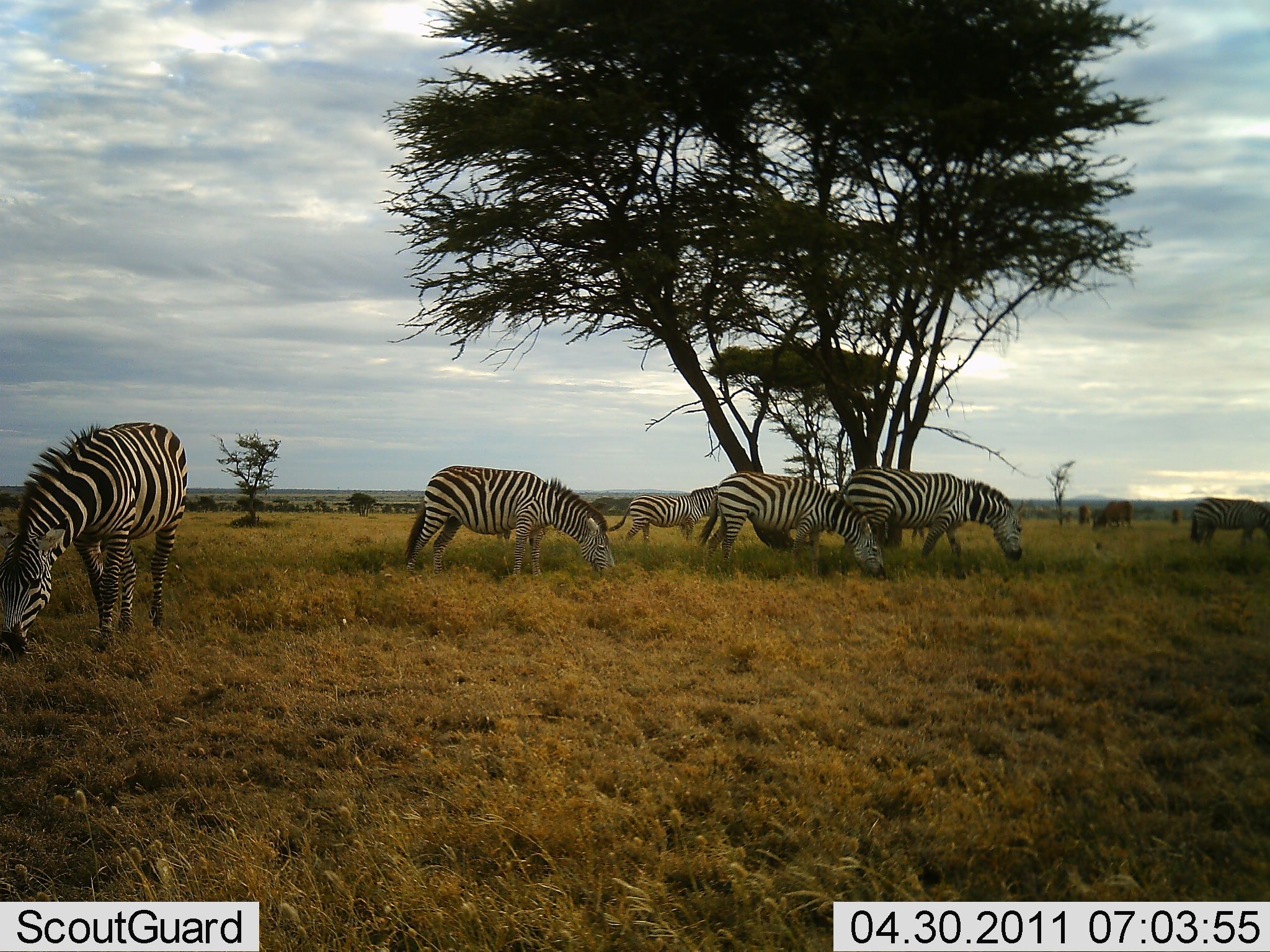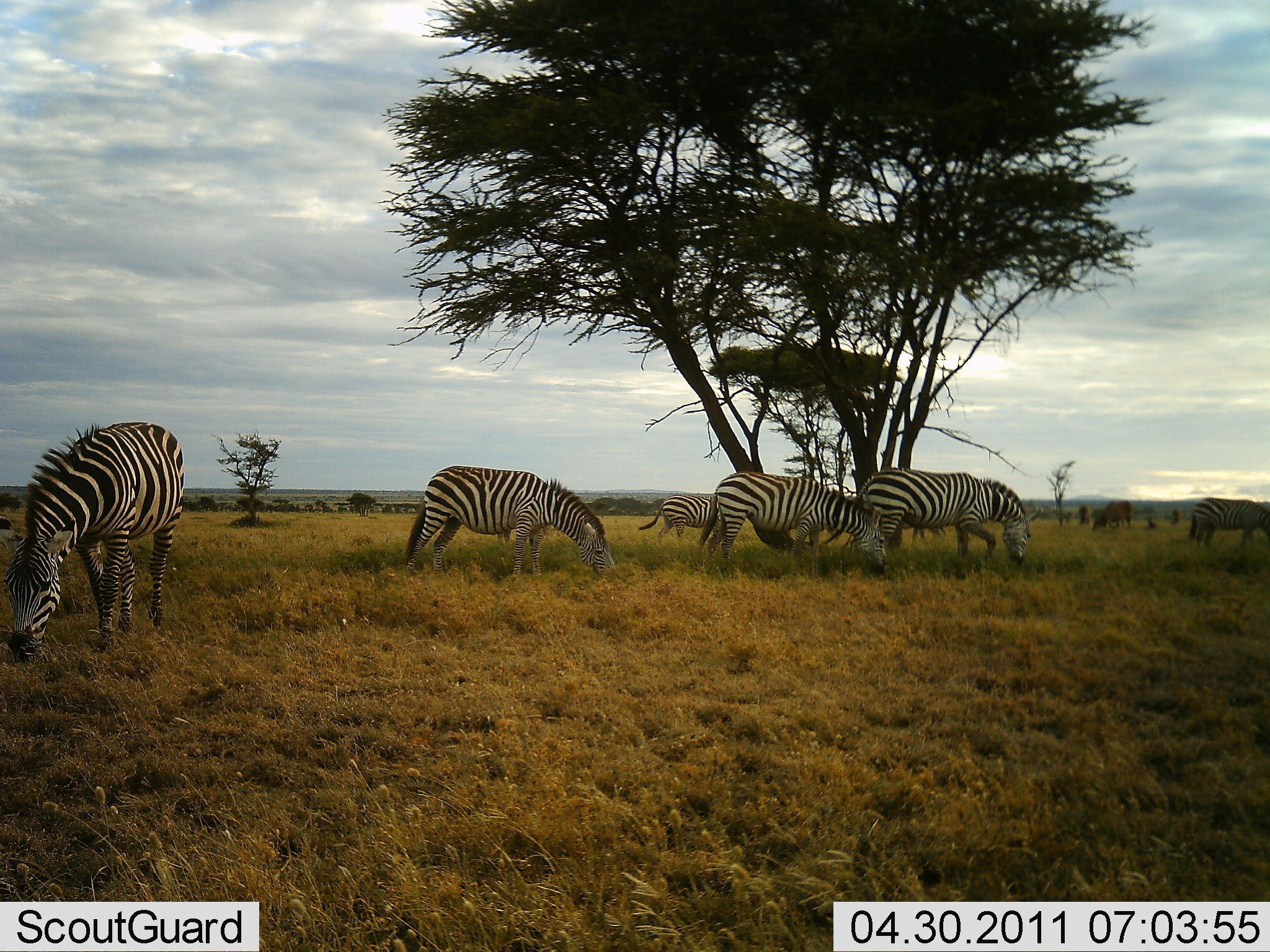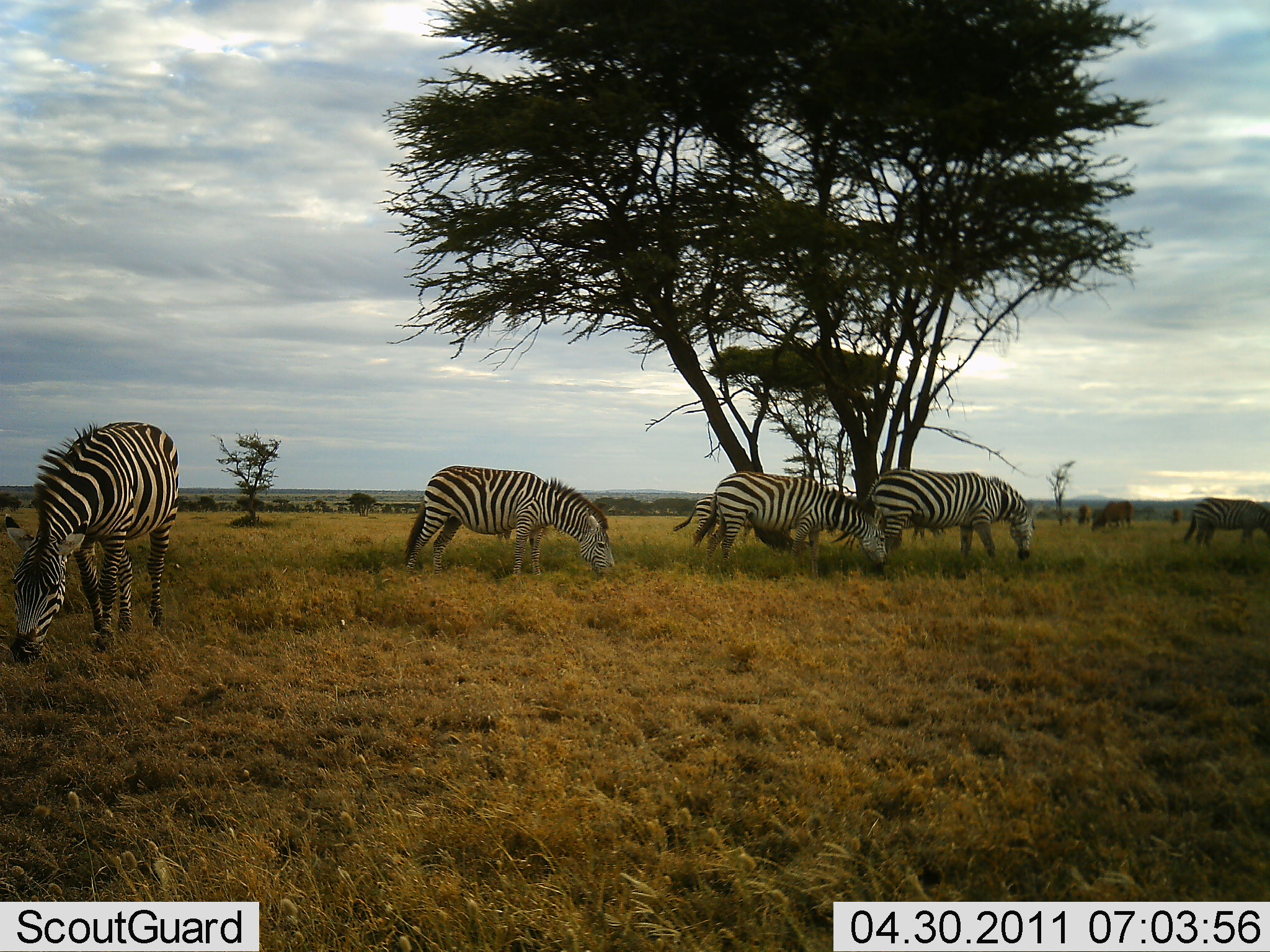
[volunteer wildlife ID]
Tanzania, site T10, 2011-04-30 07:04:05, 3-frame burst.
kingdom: Animalia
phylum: Chordata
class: Mammalia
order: Perissodactyla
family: Equidae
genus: Equus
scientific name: Equus quagga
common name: plains zebra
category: zebra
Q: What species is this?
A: Zebra (plains zebra) (Equus quagga).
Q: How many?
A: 6.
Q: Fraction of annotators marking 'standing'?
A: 21%.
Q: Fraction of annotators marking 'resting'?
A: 0%.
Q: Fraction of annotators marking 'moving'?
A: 33%.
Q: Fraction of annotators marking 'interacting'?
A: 0%.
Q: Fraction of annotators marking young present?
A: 0%.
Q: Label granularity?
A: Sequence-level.